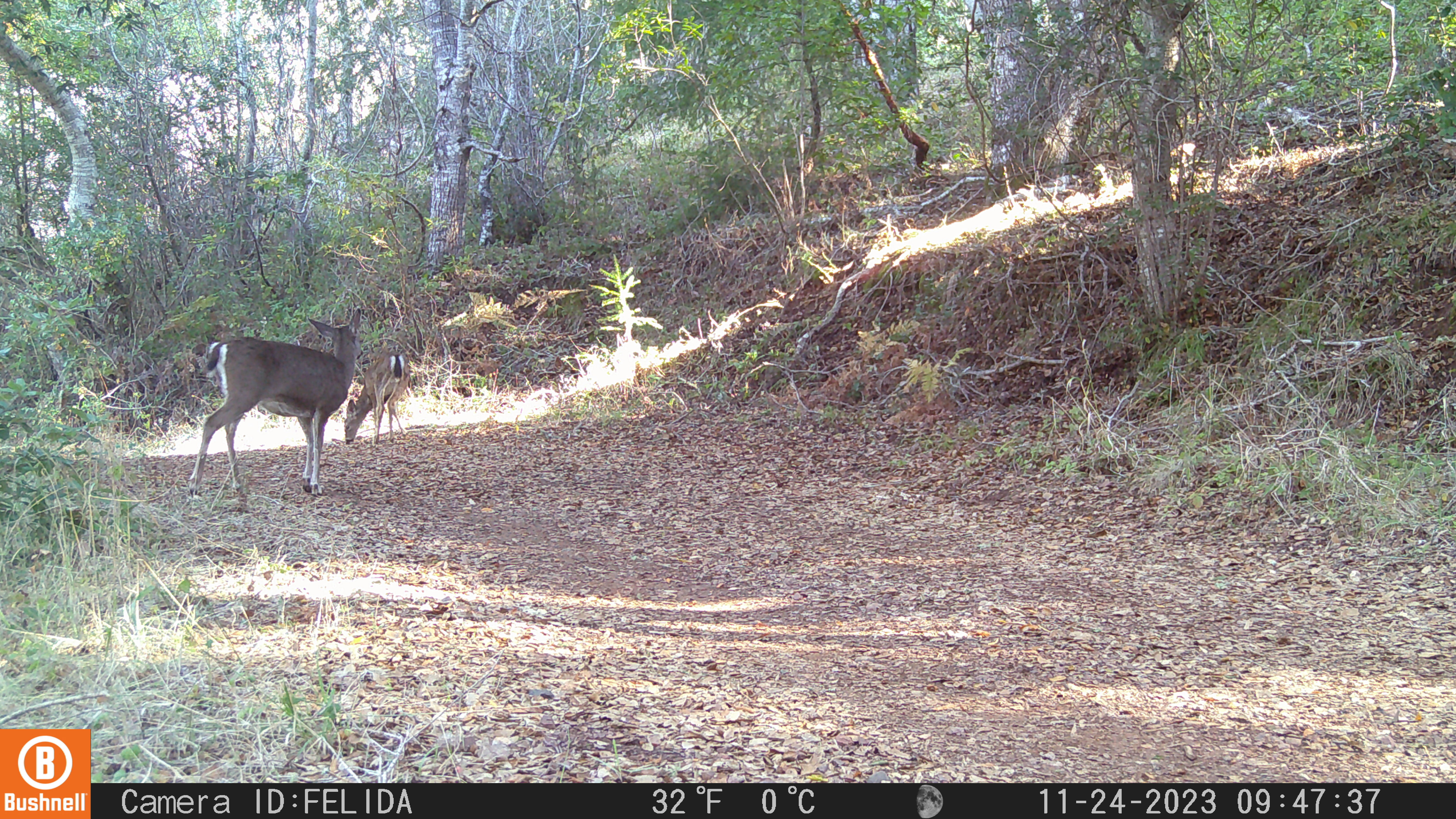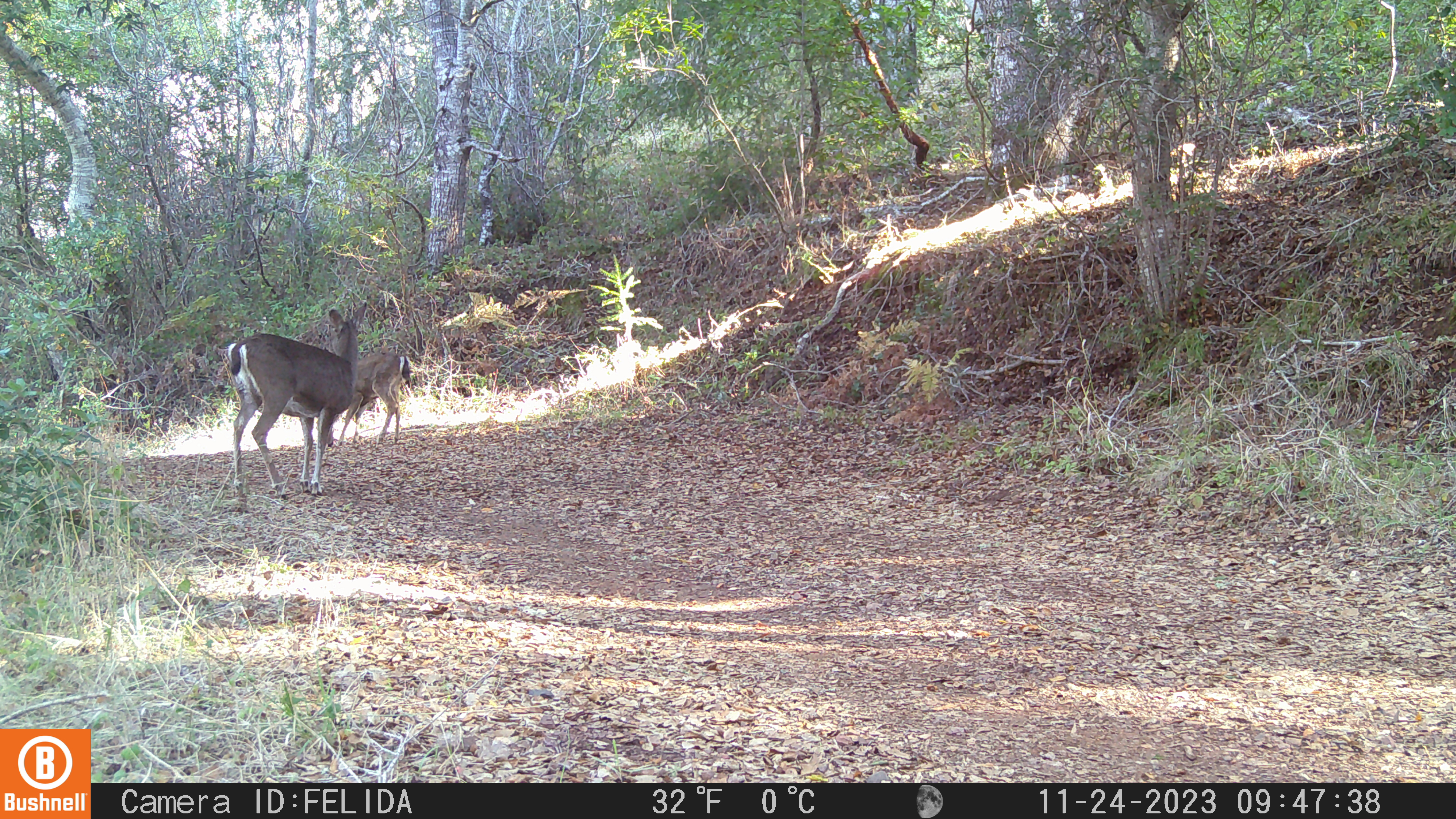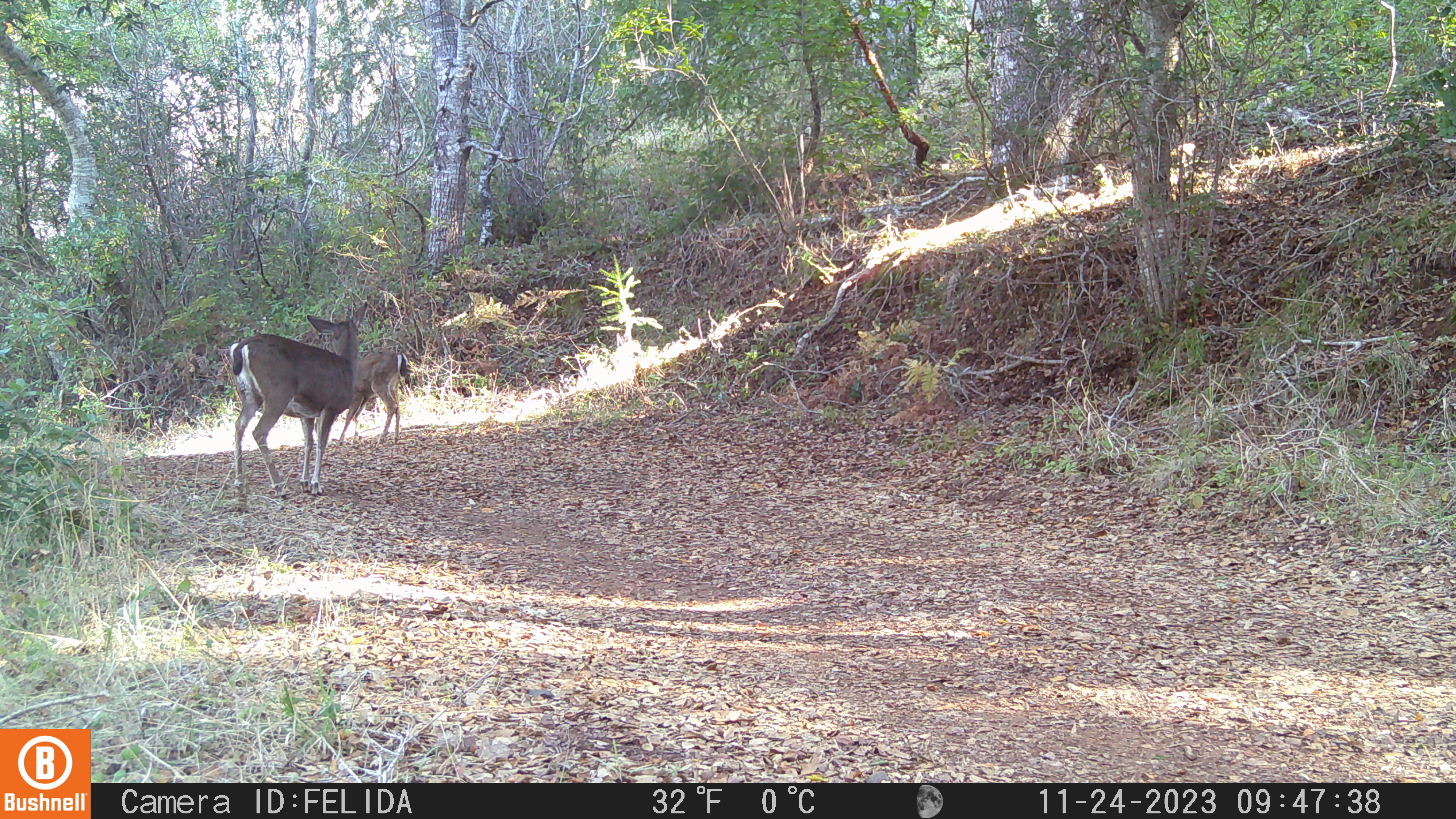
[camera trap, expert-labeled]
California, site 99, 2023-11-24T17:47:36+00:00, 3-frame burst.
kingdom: Animalia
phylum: Chordata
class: Mammalia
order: Artiodactyla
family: Cervidae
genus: Odocoileus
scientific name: Odocoileus hemionus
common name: mule deer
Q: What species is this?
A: Mule deer (Odocoileus hemionus).